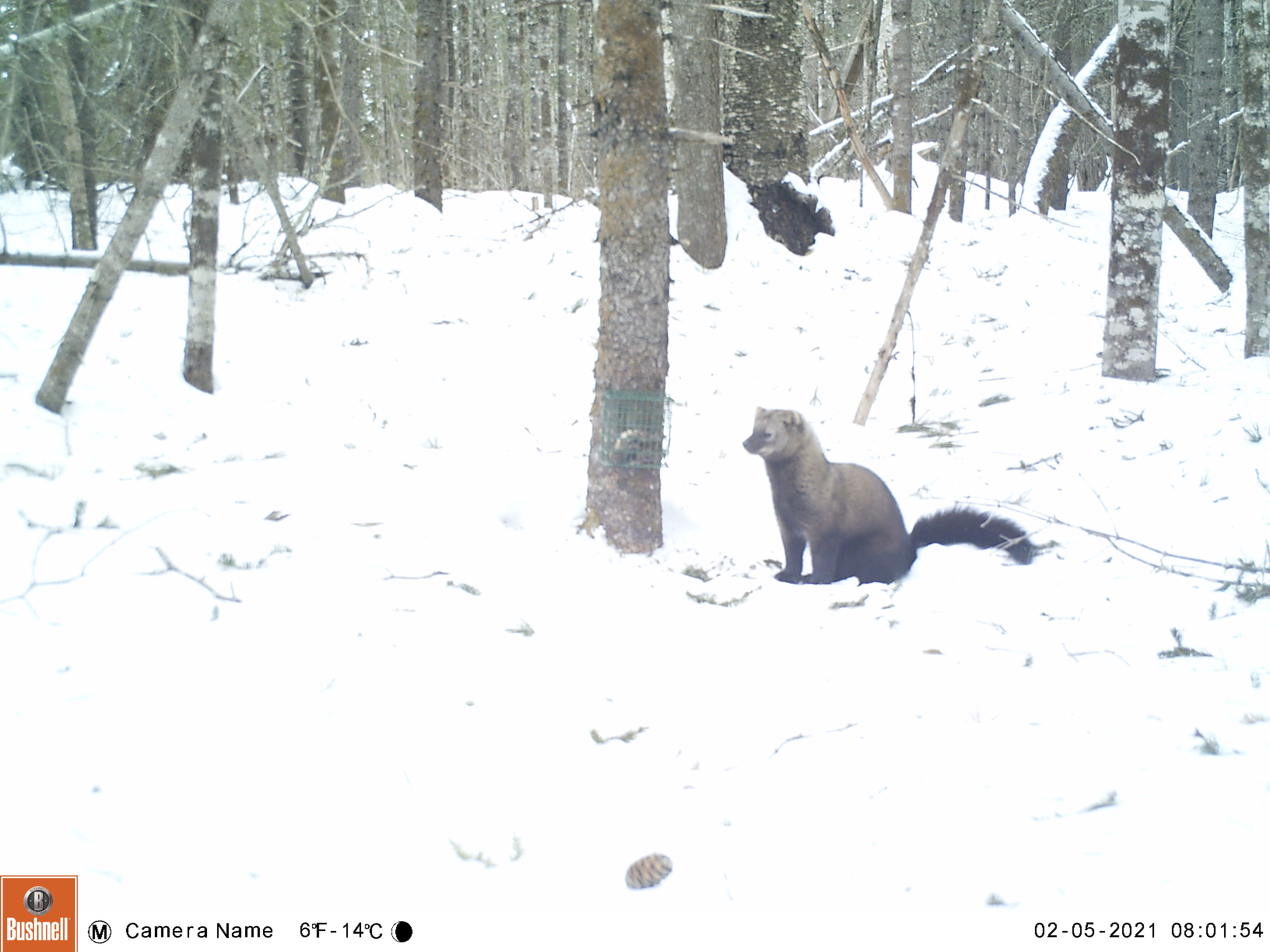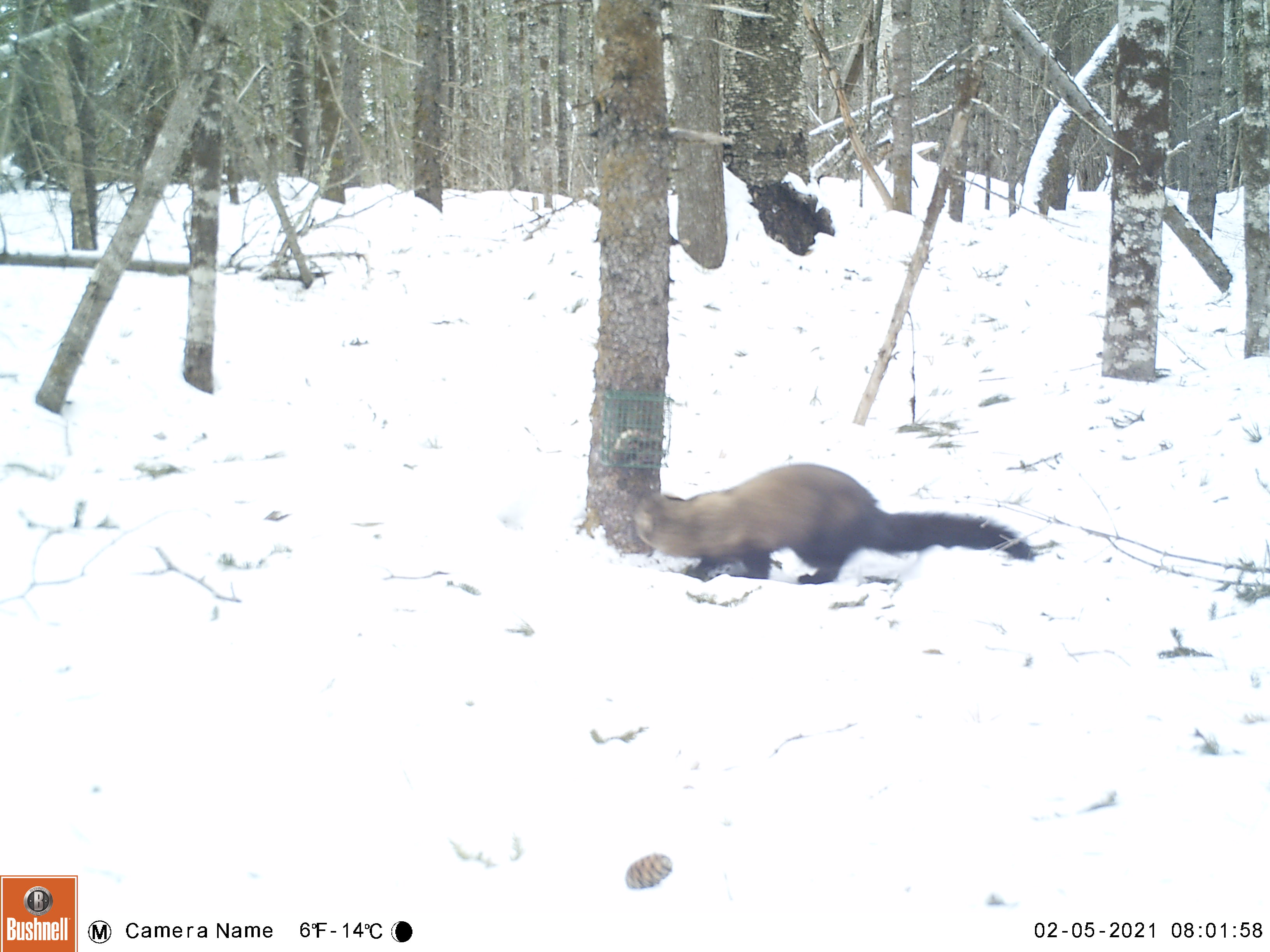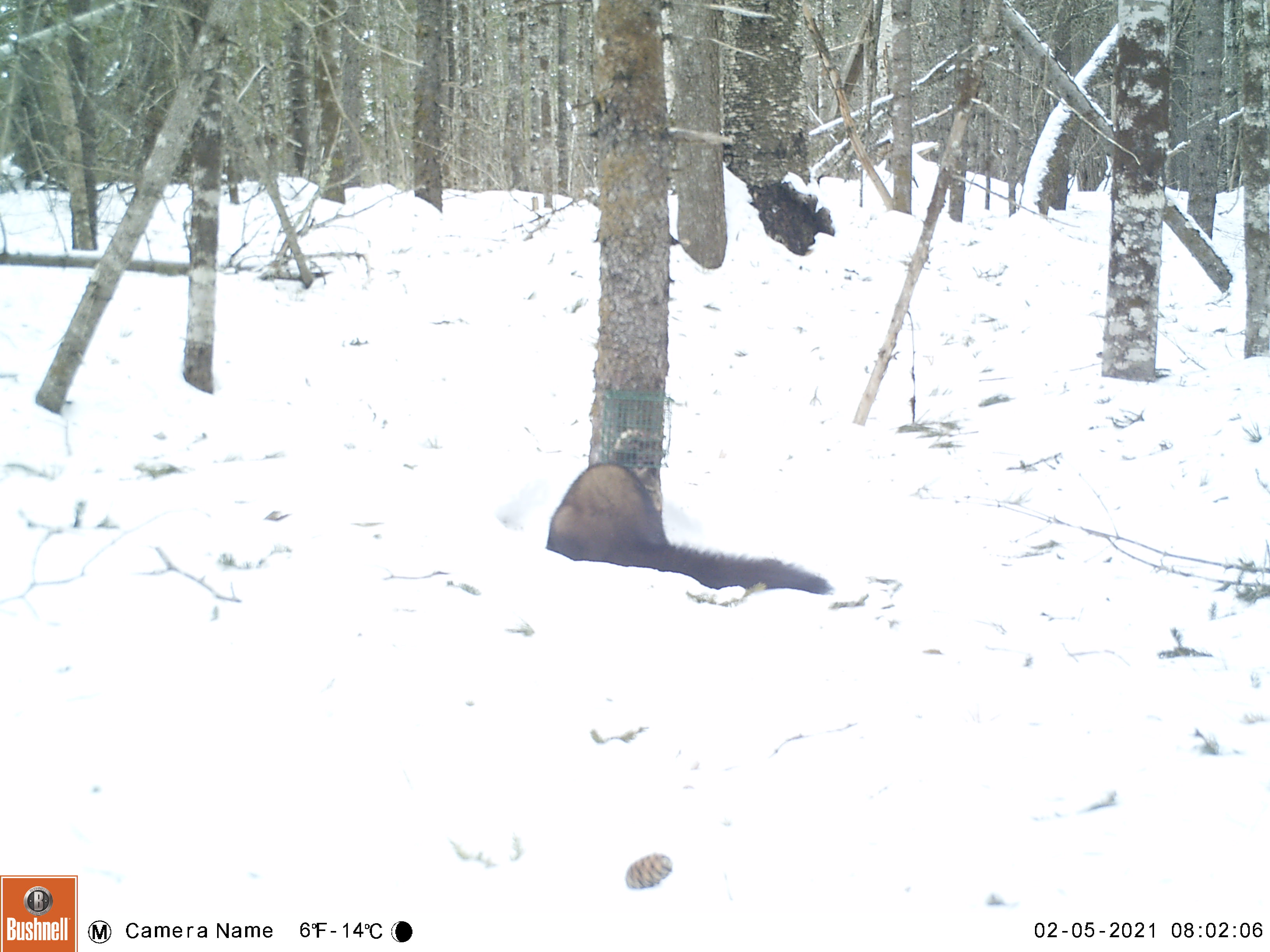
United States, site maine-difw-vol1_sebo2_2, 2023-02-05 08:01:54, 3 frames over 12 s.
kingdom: Animalia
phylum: Chordata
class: Mammalia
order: Carnivora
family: Mustelidae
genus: Pekania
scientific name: Pekania pennanti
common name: fisher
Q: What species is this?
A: Fisher (Pekania pennanti).